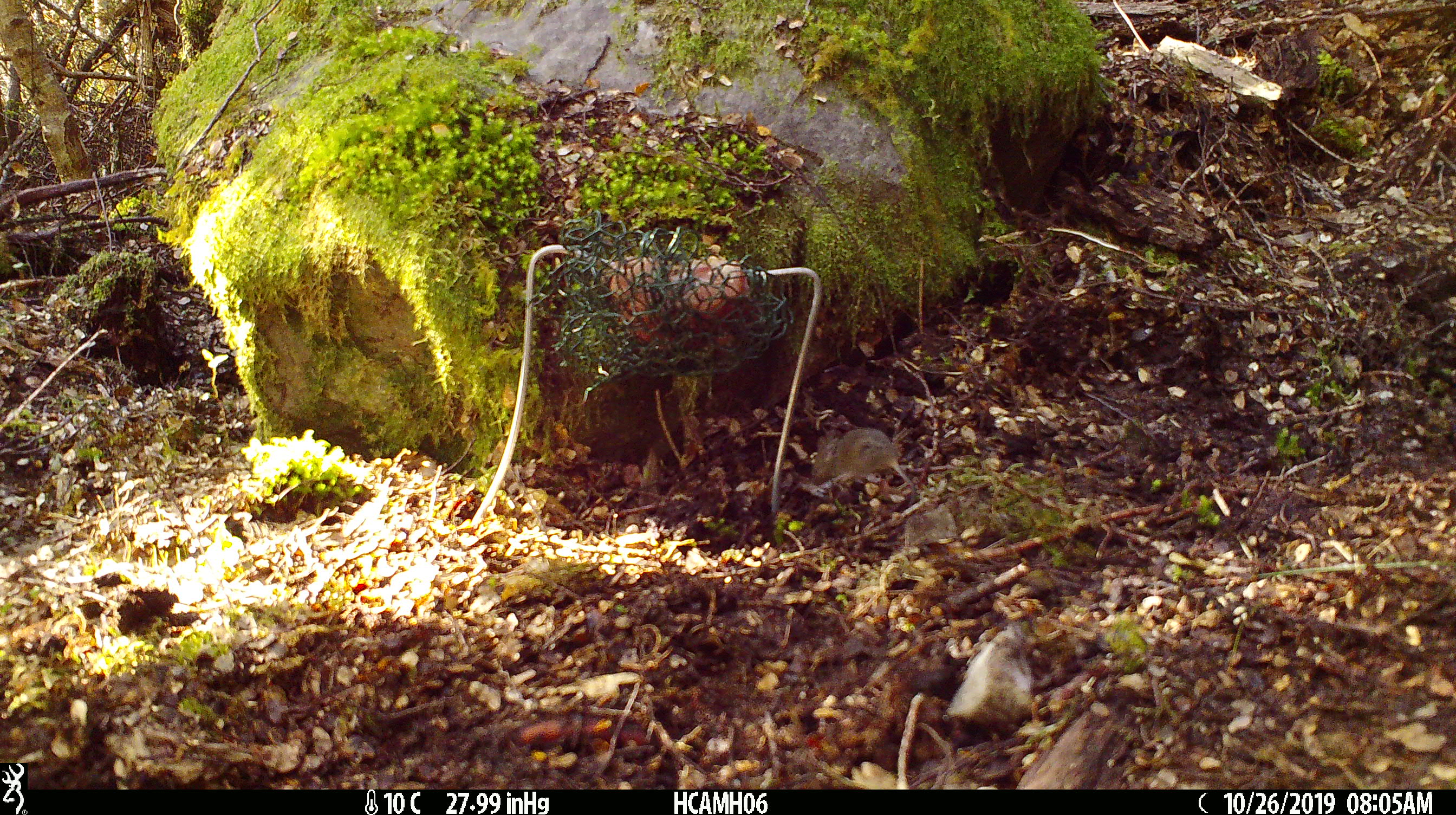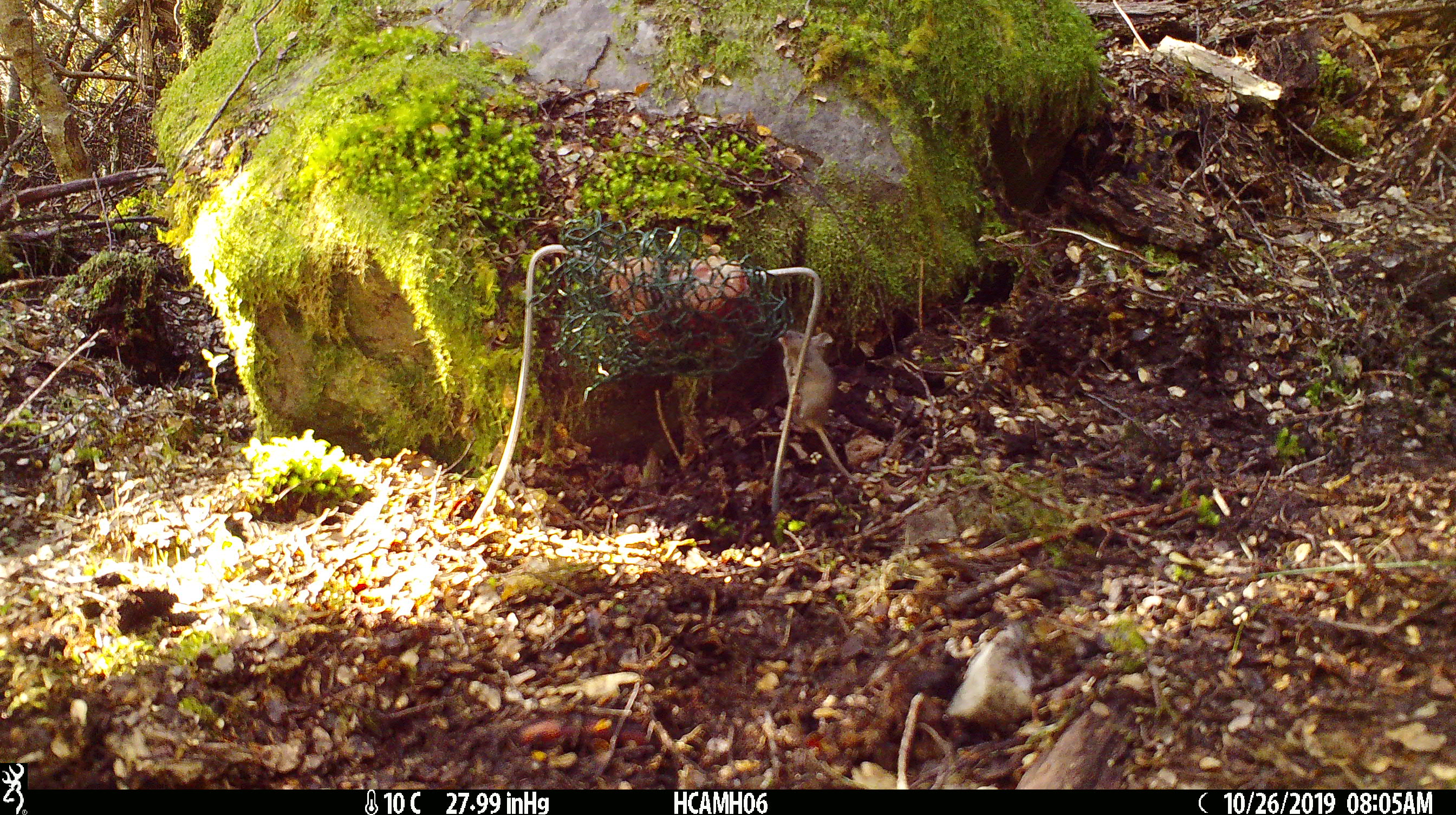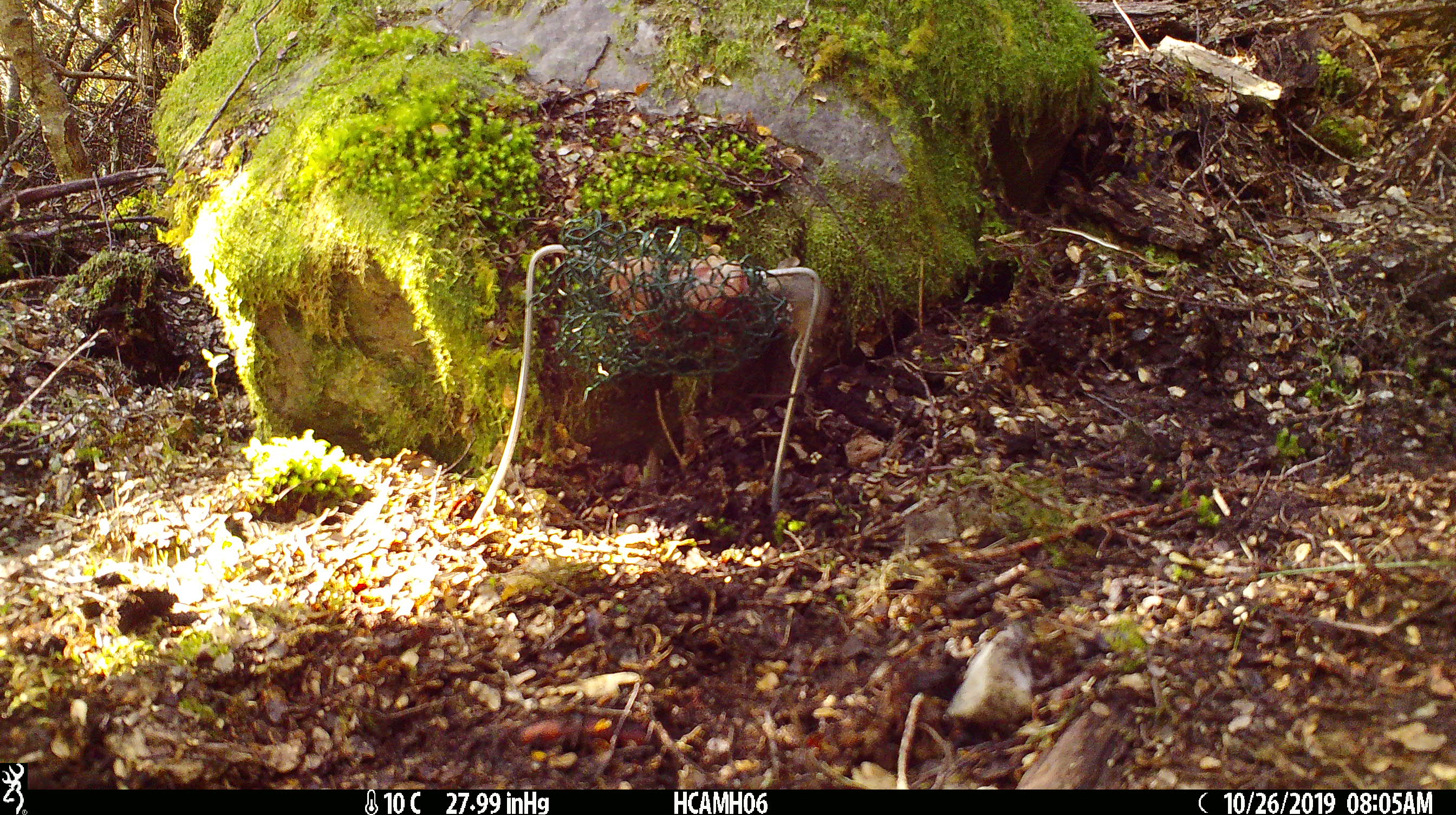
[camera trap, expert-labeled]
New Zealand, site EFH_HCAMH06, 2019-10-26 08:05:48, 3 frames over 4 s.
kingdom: Animalia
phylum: Chordata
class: Mammalia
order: Rodentia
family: Muridae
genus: Mus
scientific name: Mus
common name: mouse